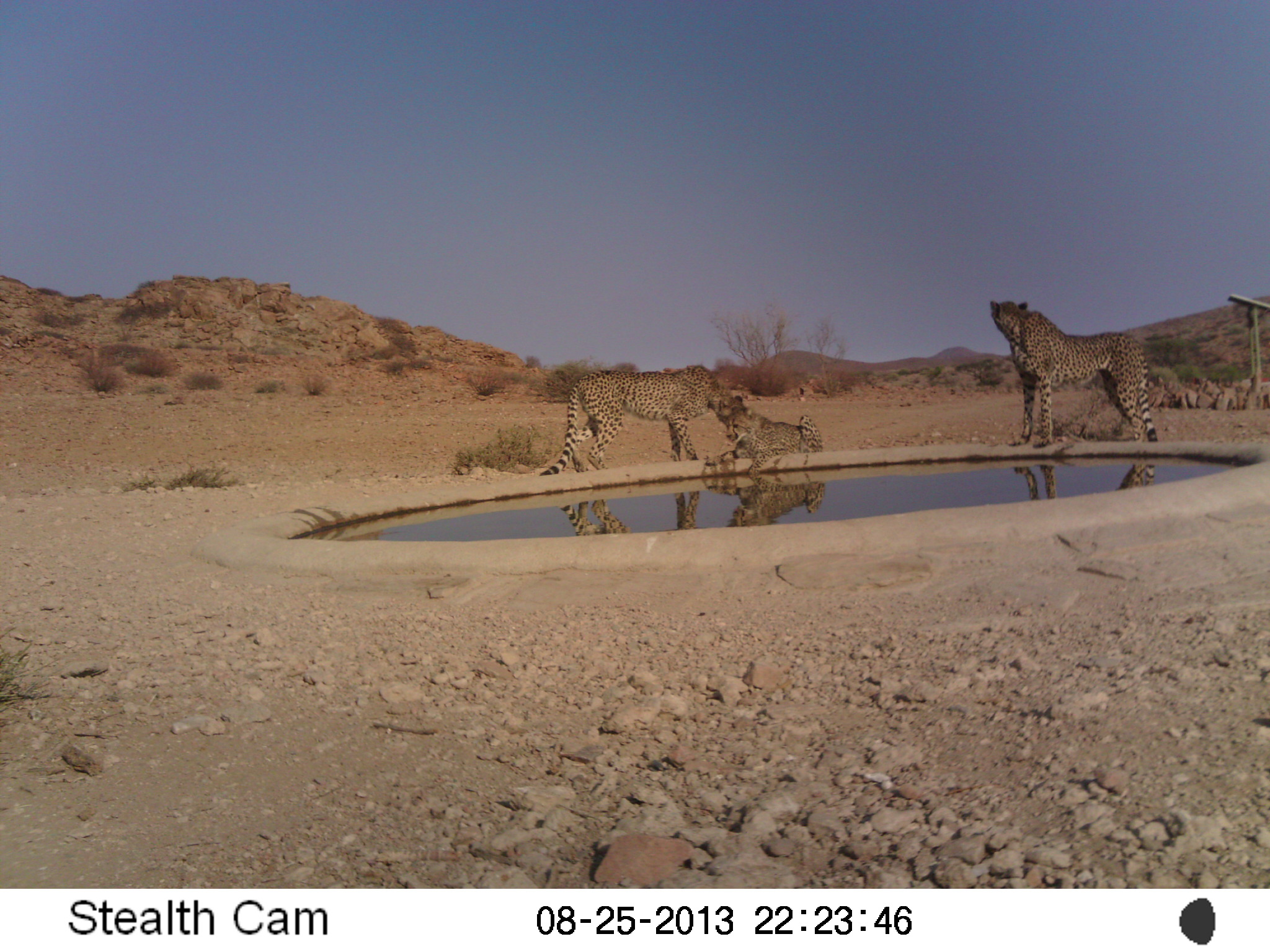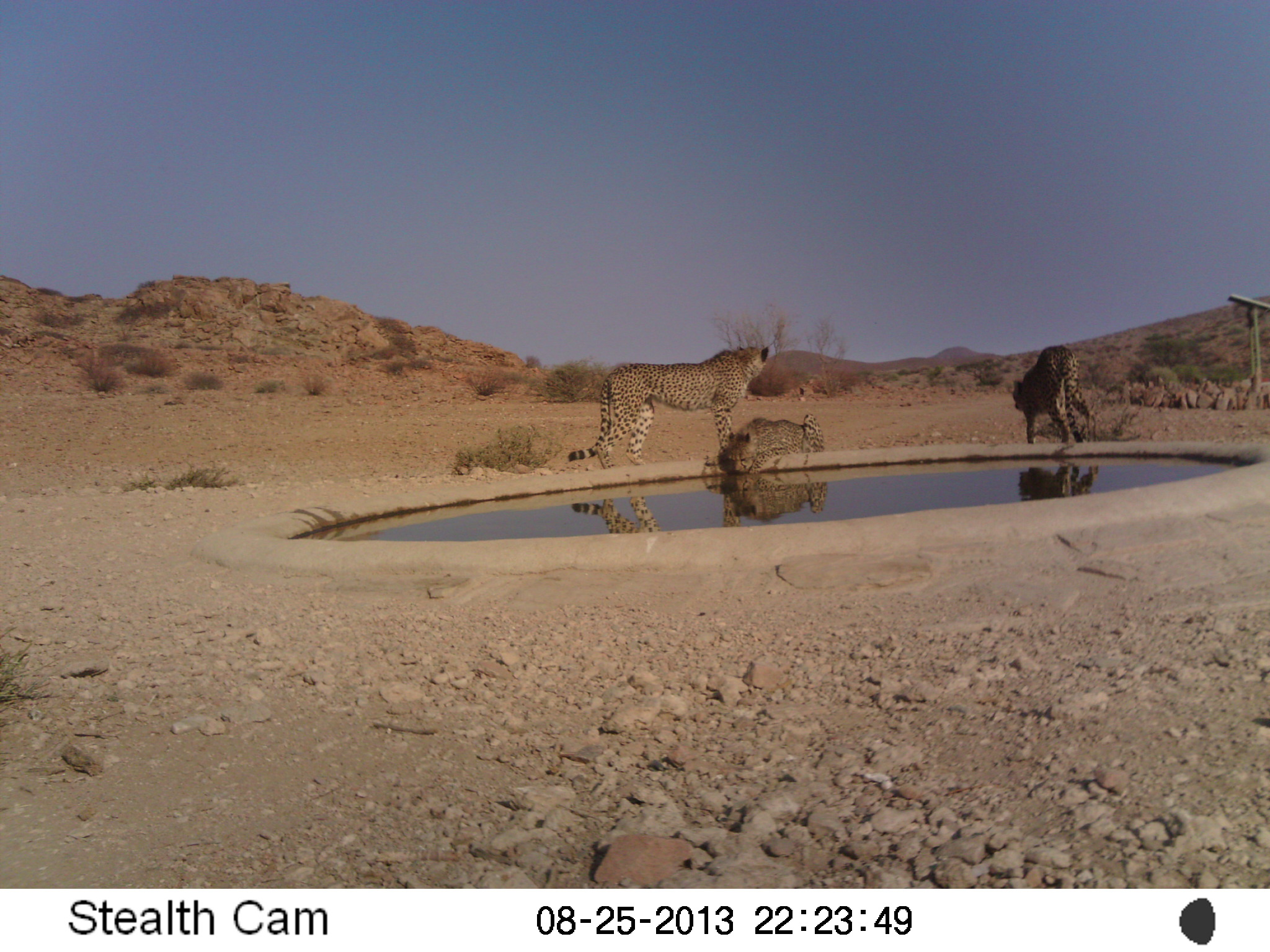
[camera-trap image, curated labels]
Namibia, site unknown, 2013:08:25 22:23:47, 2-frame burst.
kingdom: Animalia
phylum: Chordata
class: Mammalia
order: Carnivora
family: Felidae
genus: Acinonyx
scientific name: Acinonyx jubatus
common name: cheetah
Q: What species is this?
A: Acinonyx jubatus (cheetah).